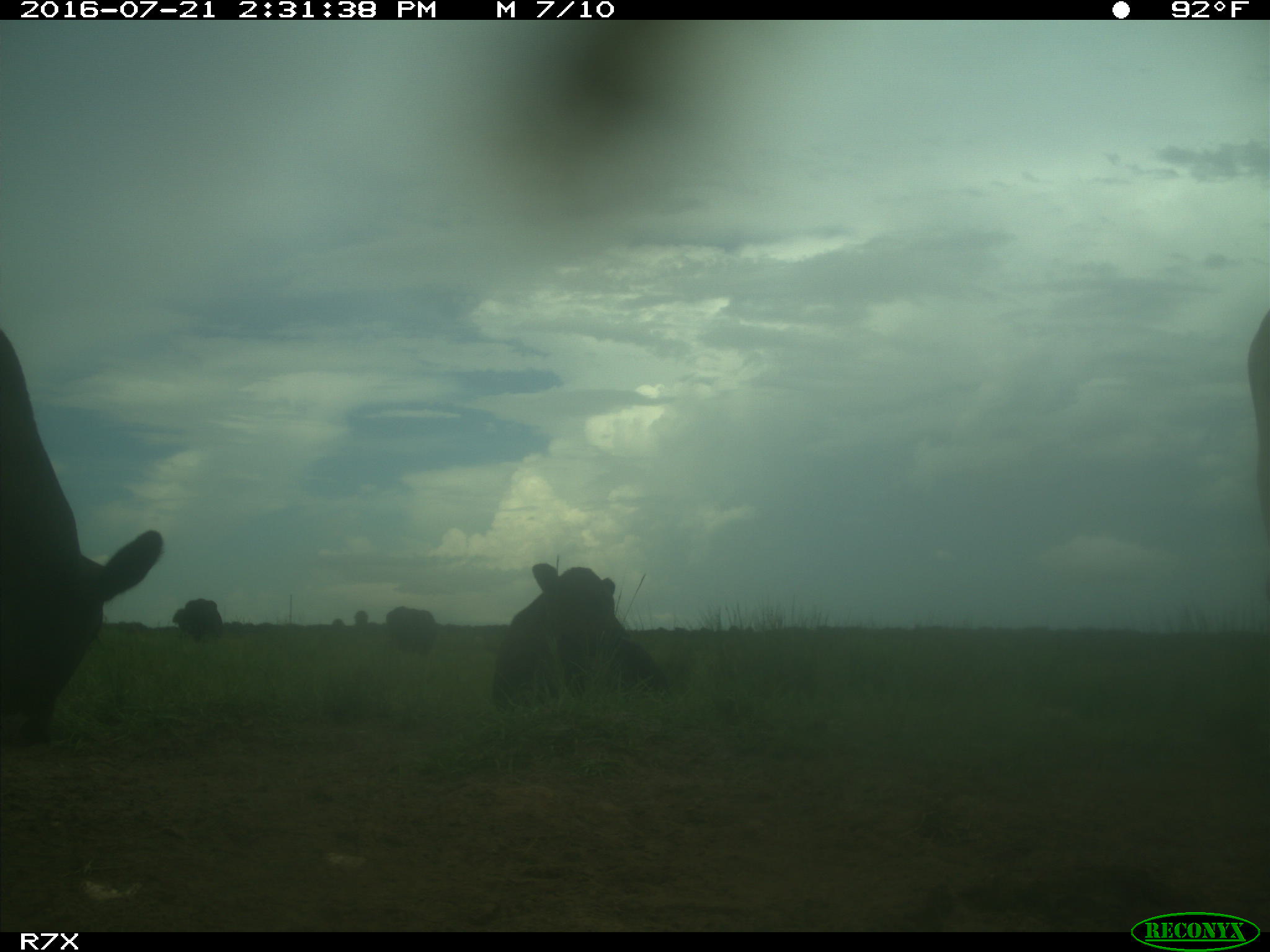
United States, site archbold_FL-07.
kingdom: Animalia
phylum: Chordata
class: Mammalia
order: Artiodactyla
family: Bovidae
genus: Bos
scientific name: Bos taurus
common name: domestic cow